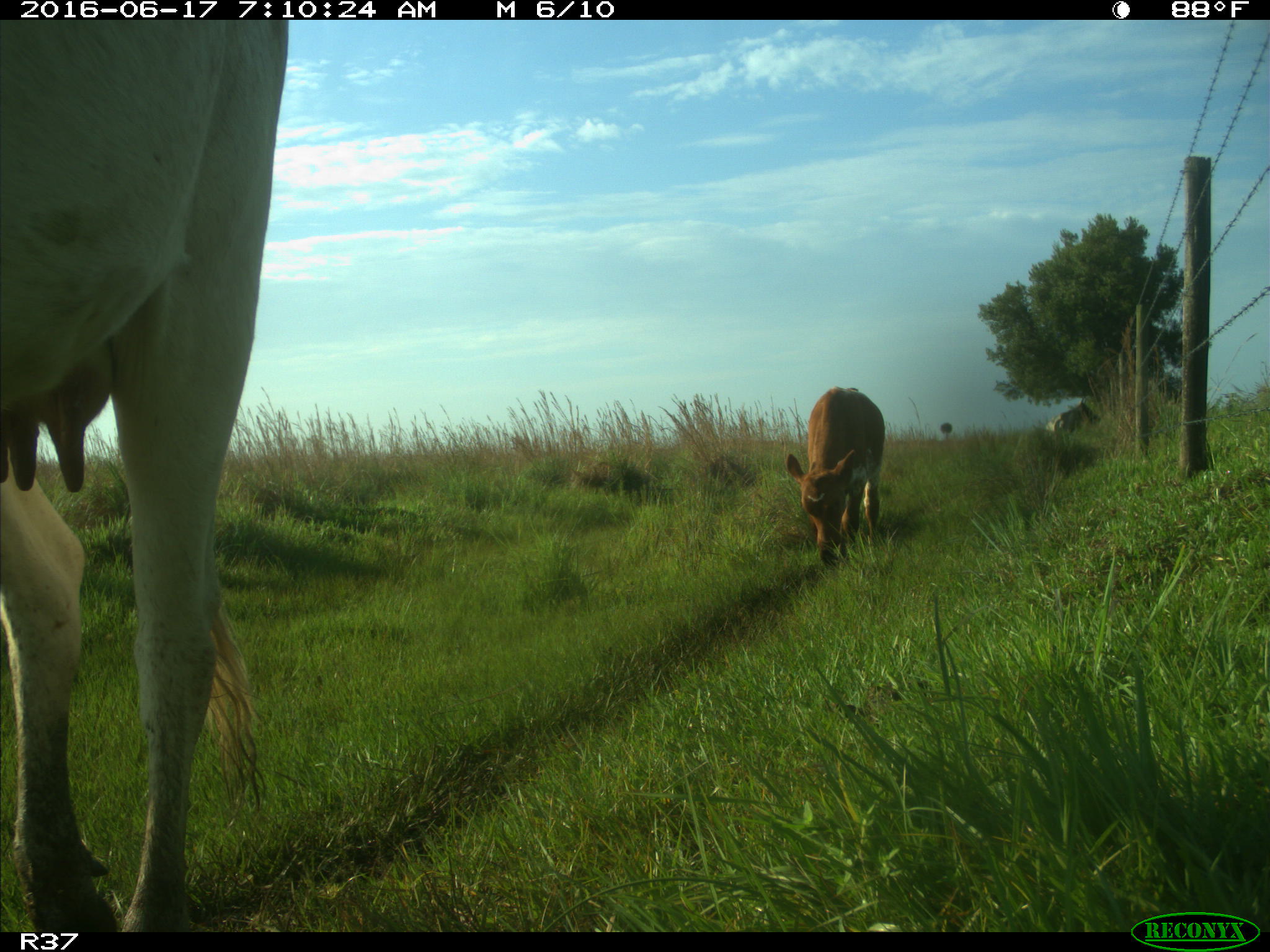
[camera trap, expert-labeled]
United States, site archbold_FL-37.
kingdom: Animalia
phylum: Chordata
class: Mammalia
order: Artiodactyla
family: Bovidae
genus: Bos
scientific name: Bos taurus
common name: domestic cow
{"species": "Bos taurus (domestic cow)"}